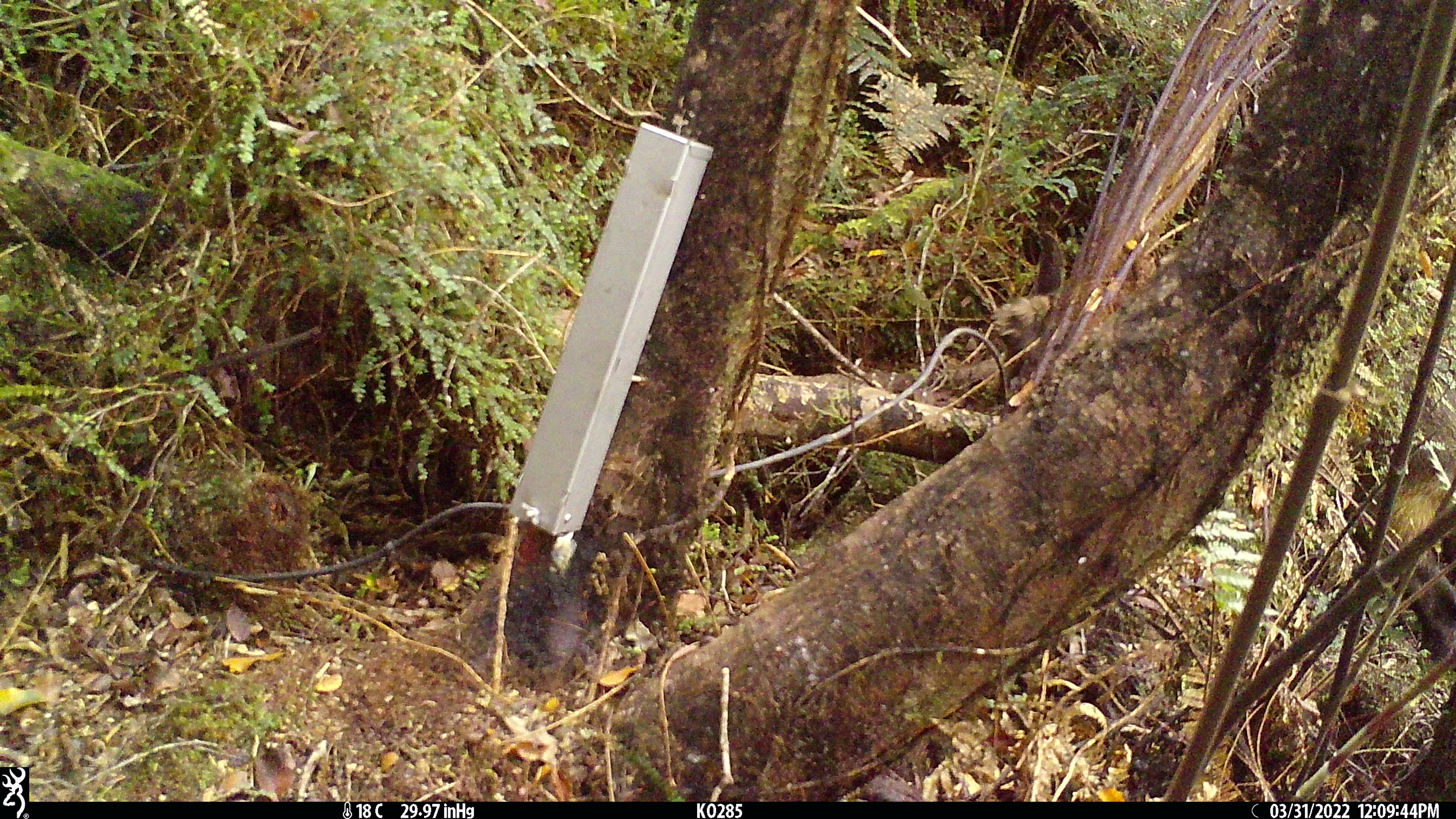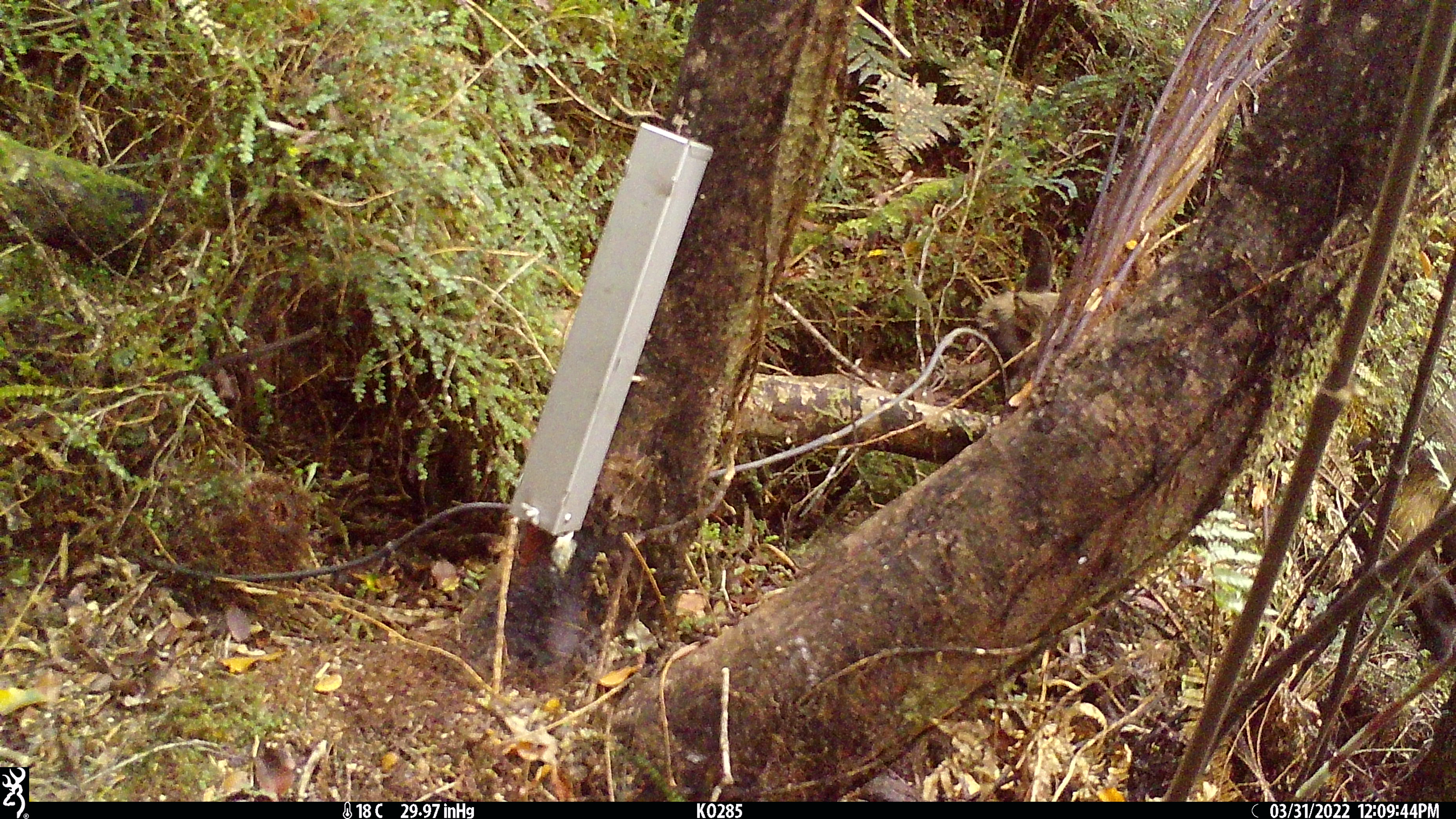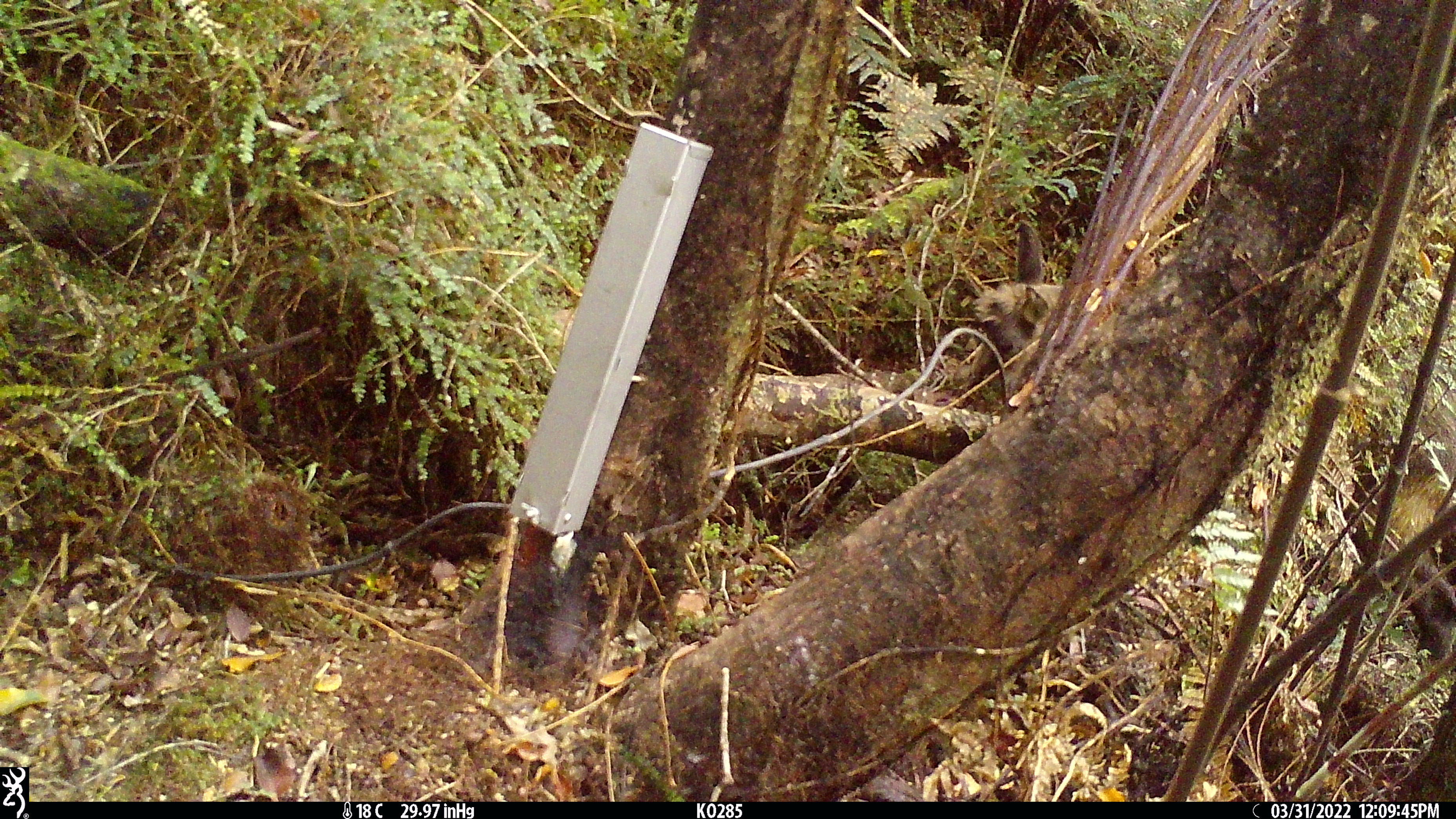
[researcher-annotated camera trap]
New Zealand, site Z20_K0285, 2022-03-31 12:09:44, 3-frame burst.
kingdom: Animalia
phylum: Chordata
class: Mammalia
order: Artiodactyla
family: Bovidae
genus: Rupicapra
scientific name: Rupicapra rupicapra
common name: alpine chamois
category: chamois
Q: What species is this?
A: Chamois (alpine chamois) (Rupicapra rupicapra).